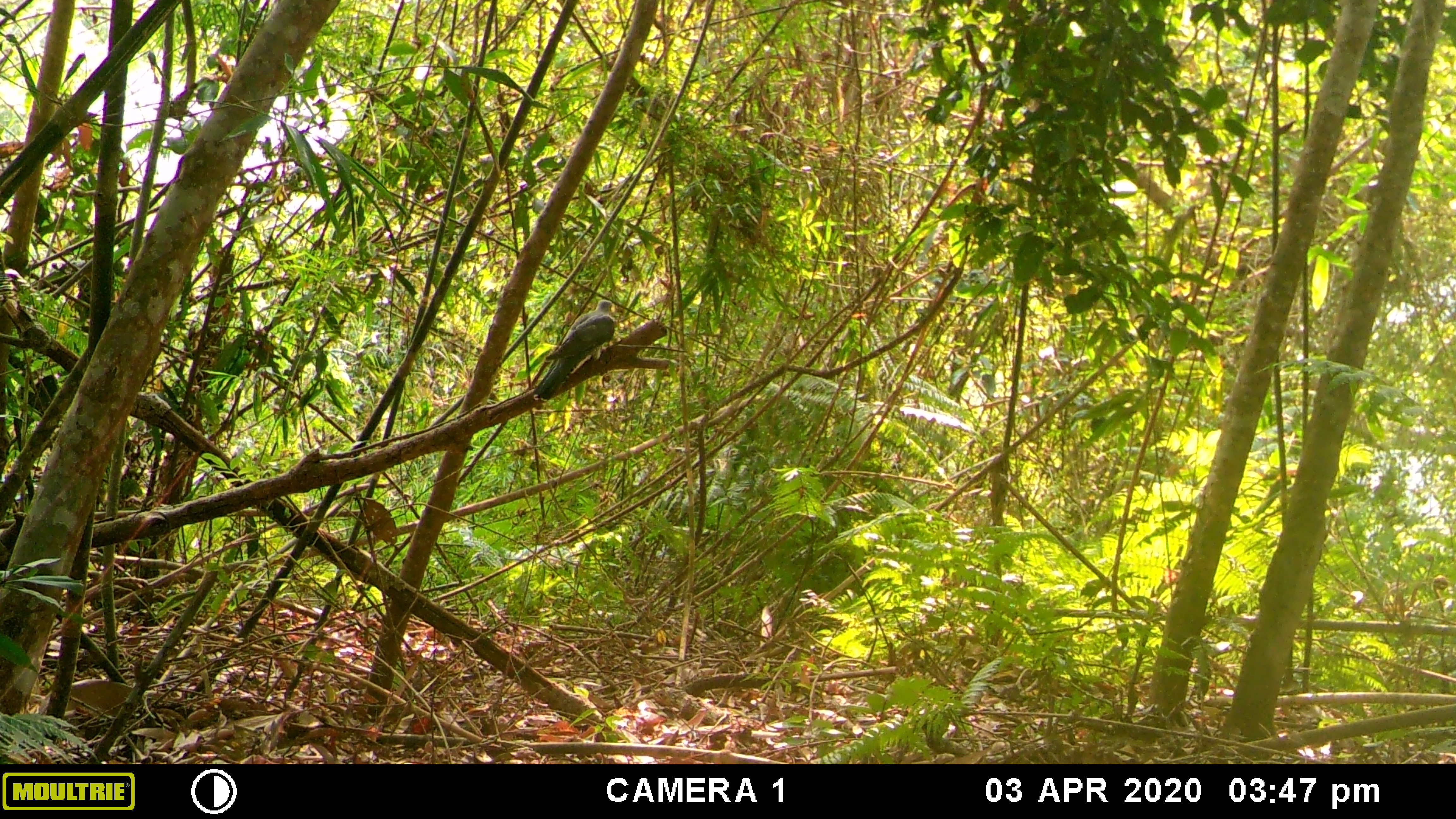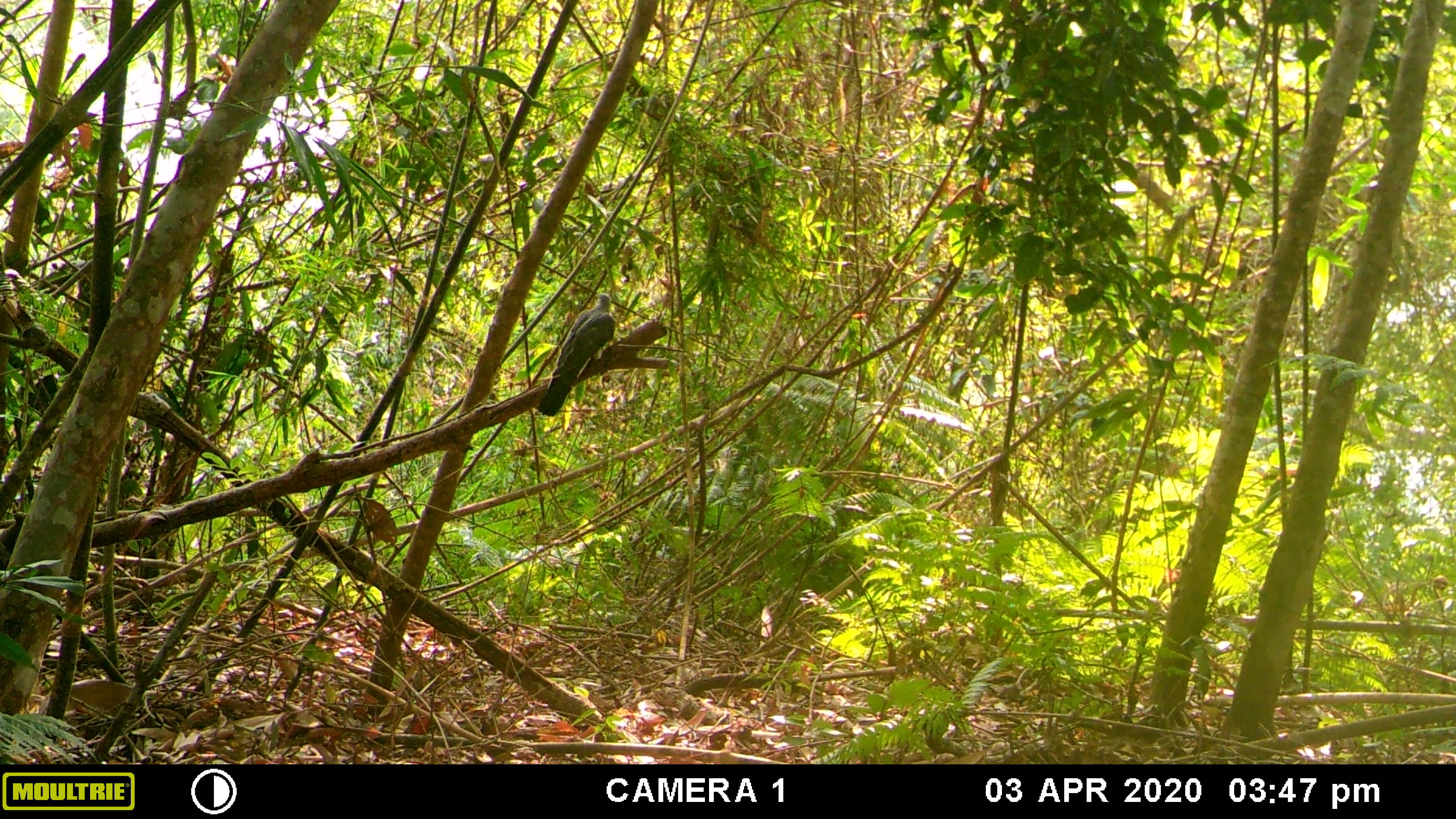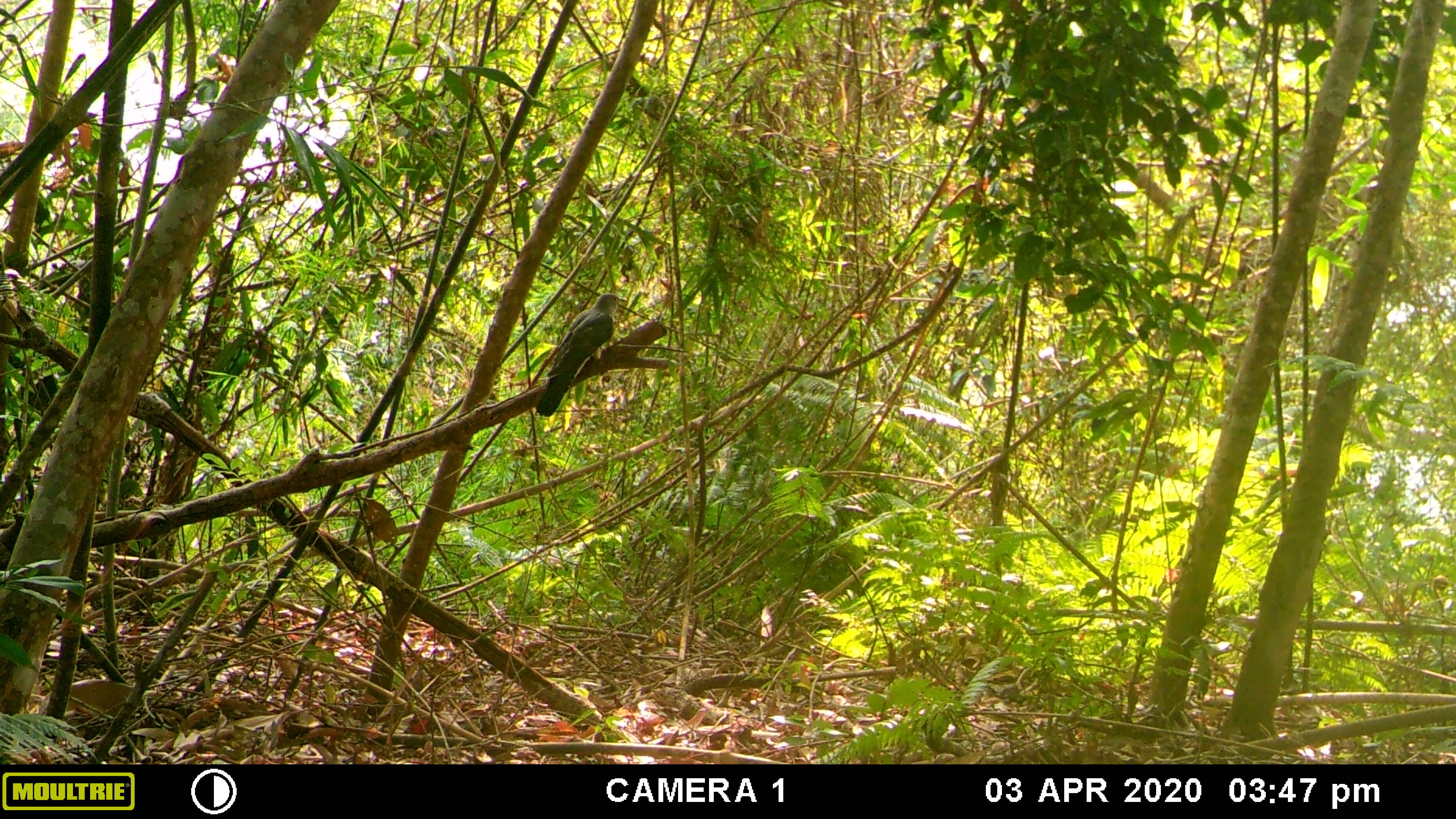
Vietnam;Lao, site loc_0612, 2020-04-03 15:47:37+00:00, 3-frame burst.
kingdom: Animalia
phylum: Chordata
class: Aves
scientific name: Aves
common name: bird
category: unidentified bird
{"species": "unidentified bird (bird) (Aves)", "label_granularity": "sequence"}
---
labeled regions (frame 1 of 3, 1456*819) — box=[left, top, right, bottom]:
unidentified bird: box=[532, 298, 616, 401]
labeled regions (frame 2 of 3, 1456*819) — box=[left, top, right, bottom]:
unidentified bird: box=[536, 292, 615, 416]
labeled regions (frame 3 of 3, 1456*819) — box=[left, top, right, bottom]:
unidentified bird: box=[535, 292, 628, 417]